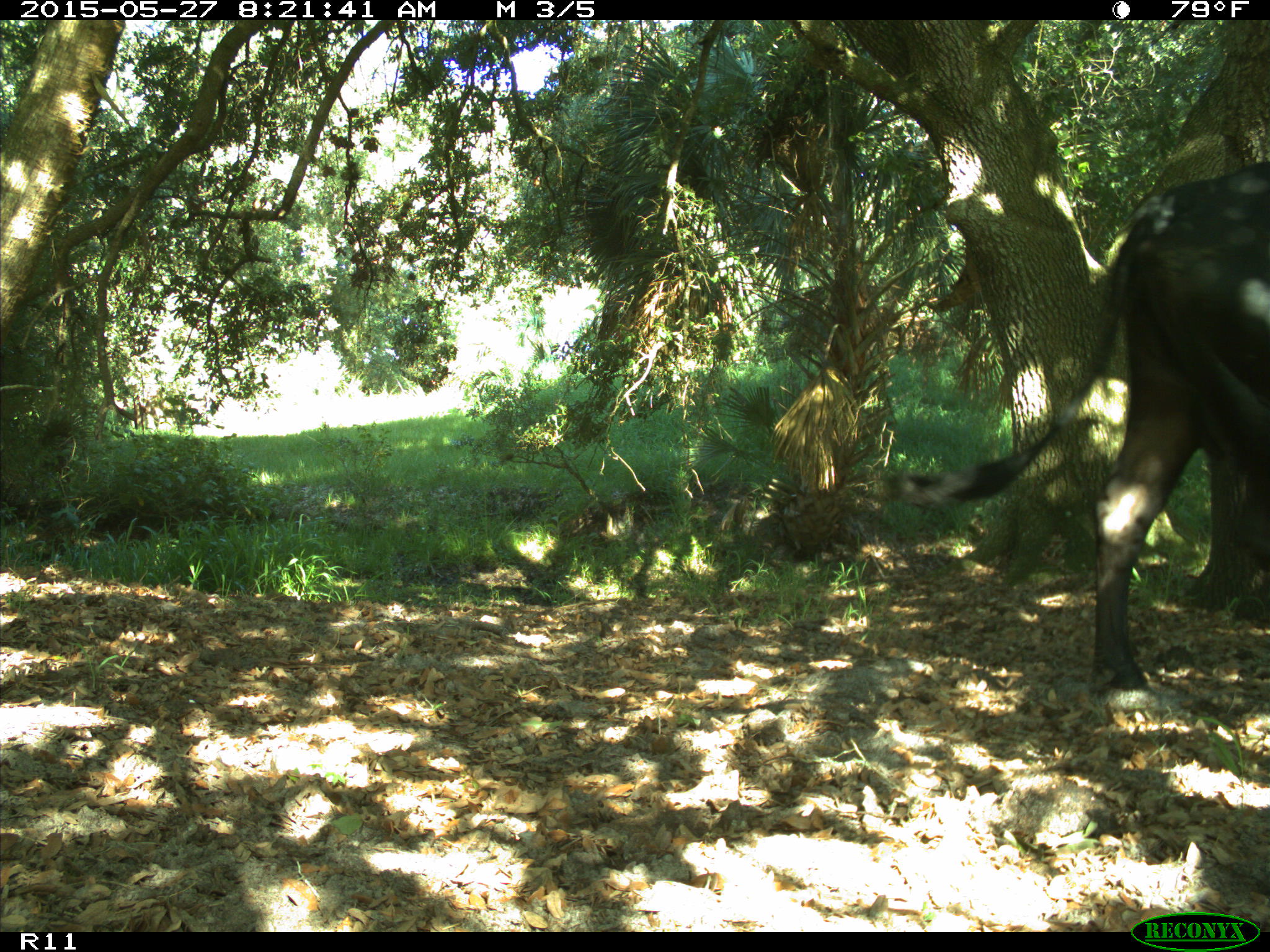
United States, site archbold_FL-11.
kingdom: Animalia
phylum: Chordata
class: Mammalia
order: Artiodactyla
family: Bovidae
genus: Bos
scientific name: Bos taurus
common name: domestic cow